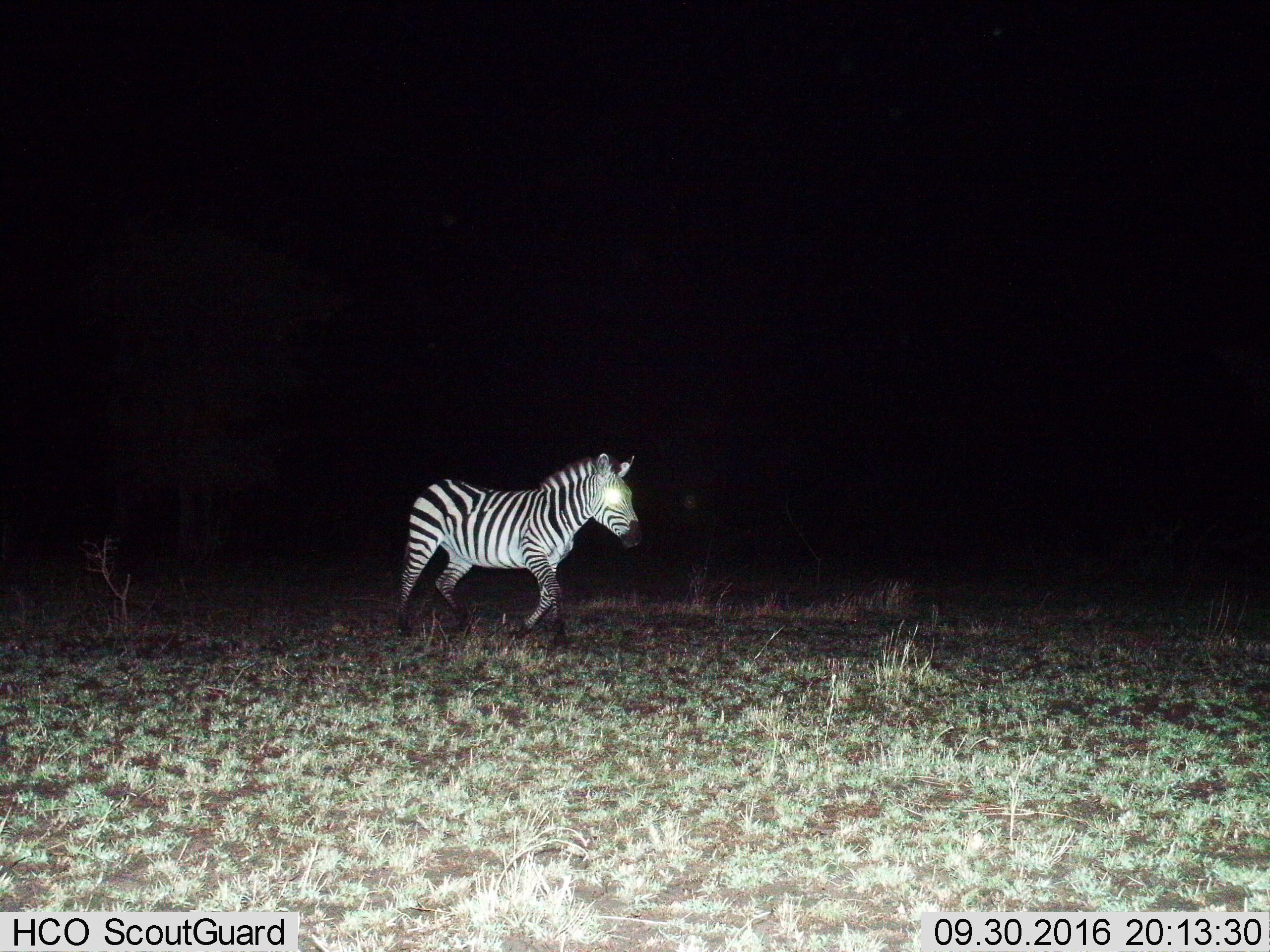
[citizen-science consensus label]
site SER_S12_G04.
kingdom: Animalia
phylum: Chordata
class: Mammalia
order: Perissodactyla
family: Equidae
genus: Equus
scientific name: Equus quagga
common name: plains zebra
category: zebraplains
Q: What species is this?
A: Zebraplains (plains zebra) (Equus quagga).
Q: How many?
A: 1.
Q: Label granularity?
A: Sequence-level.